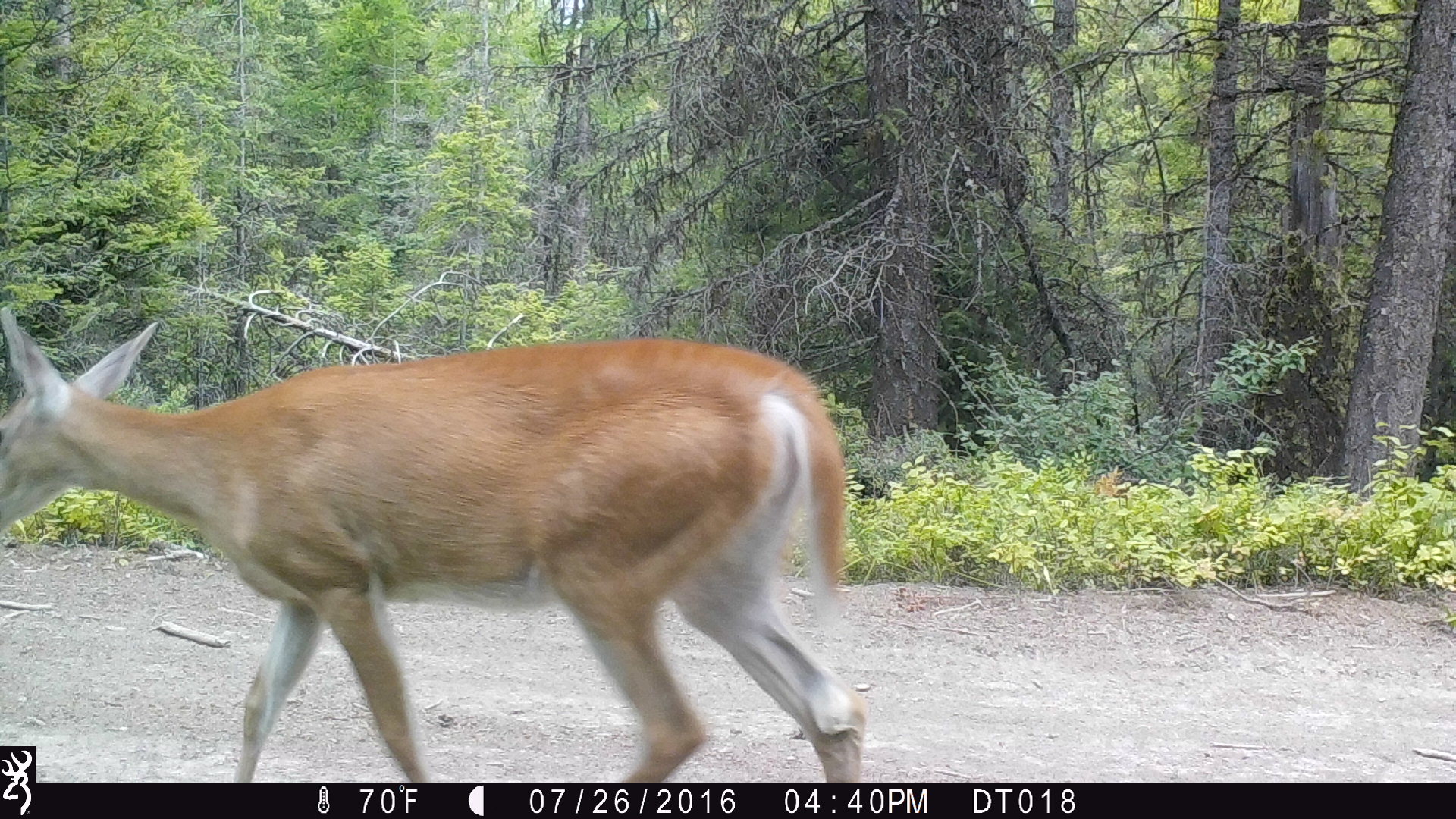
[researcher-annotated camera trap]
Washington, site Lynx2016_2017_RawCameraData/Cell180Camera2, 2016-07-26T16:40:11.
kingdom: Animalia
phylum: Chordata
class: Mammalia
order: Artiodactyla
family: Cervidae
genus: Odocoileus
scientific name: Odocoileus virginianus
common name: white-tailed deer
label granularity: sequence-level